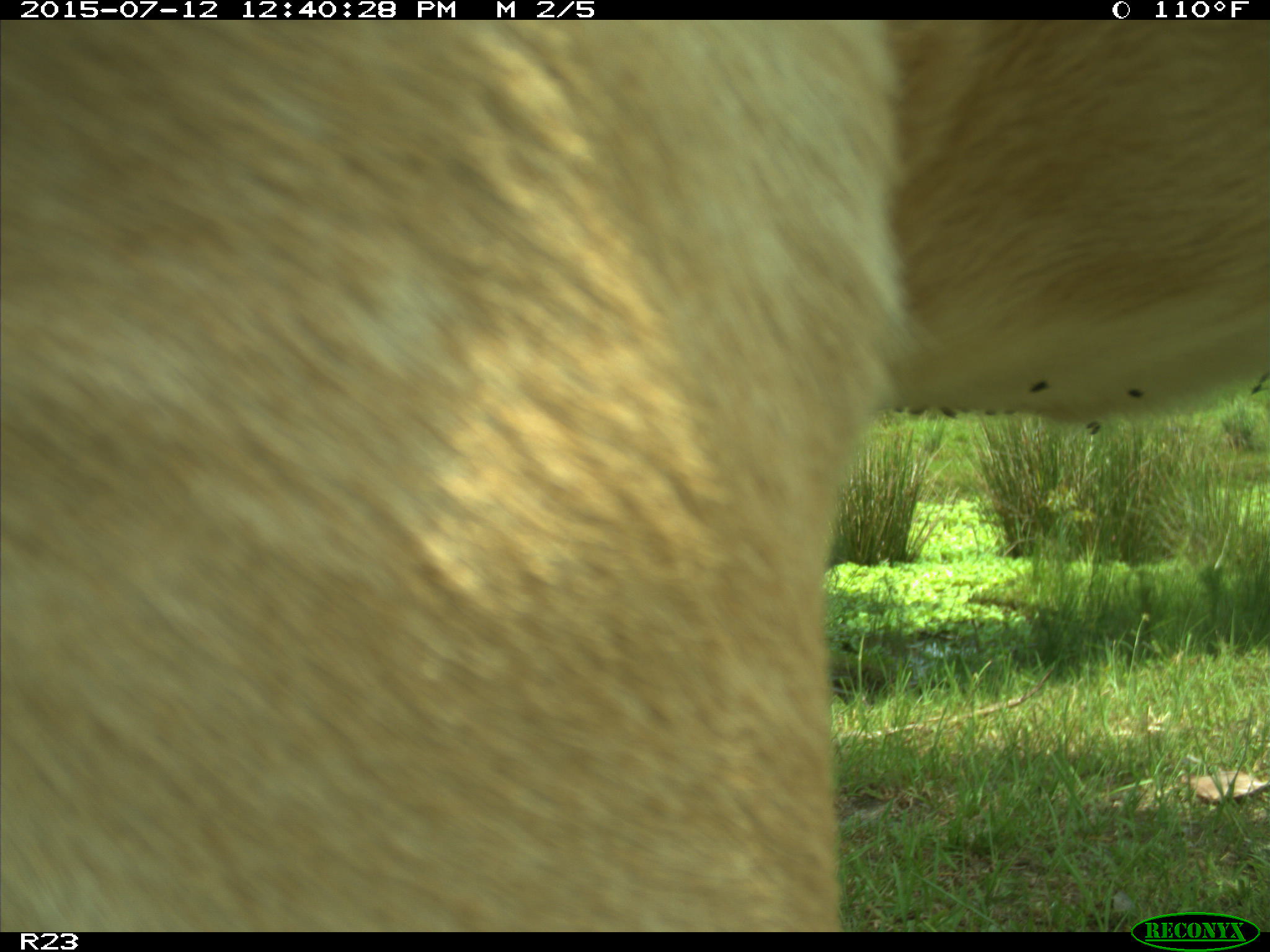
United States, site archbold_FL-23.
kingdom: Animalia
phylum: Chordata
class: Mammalia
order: Artiodactyla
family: Bovidae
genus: Bos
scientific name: Bos taurus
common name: domestic cow